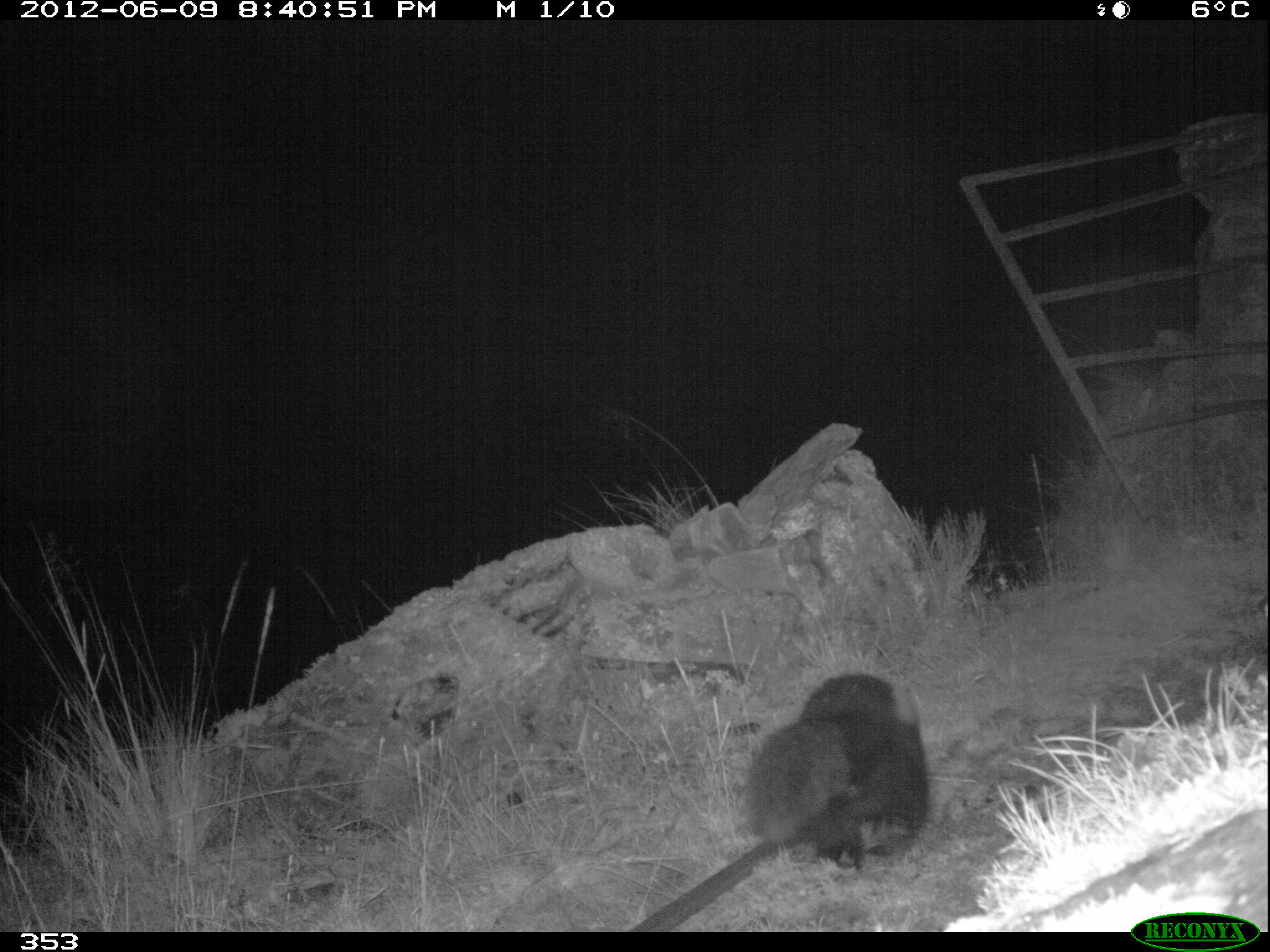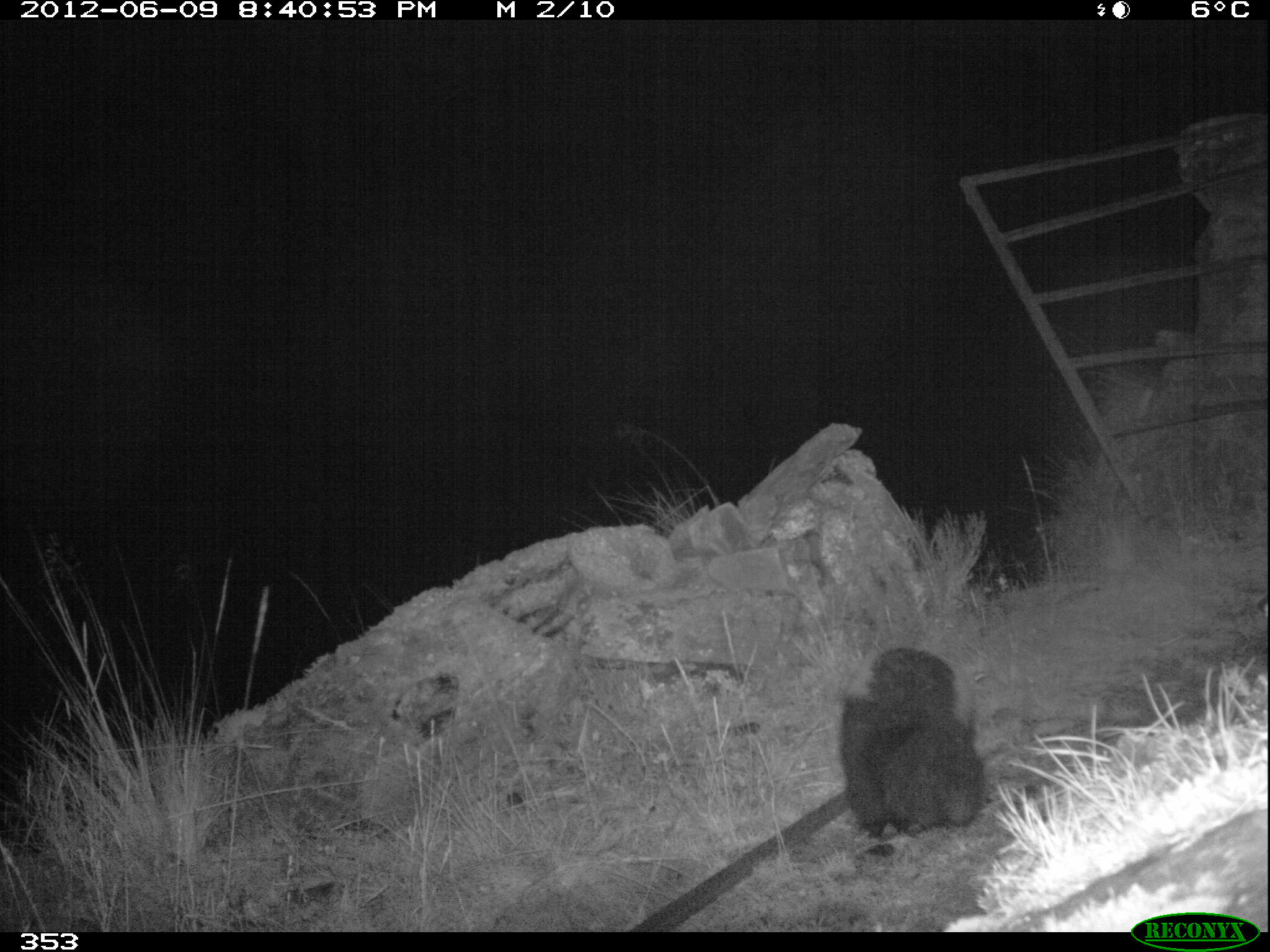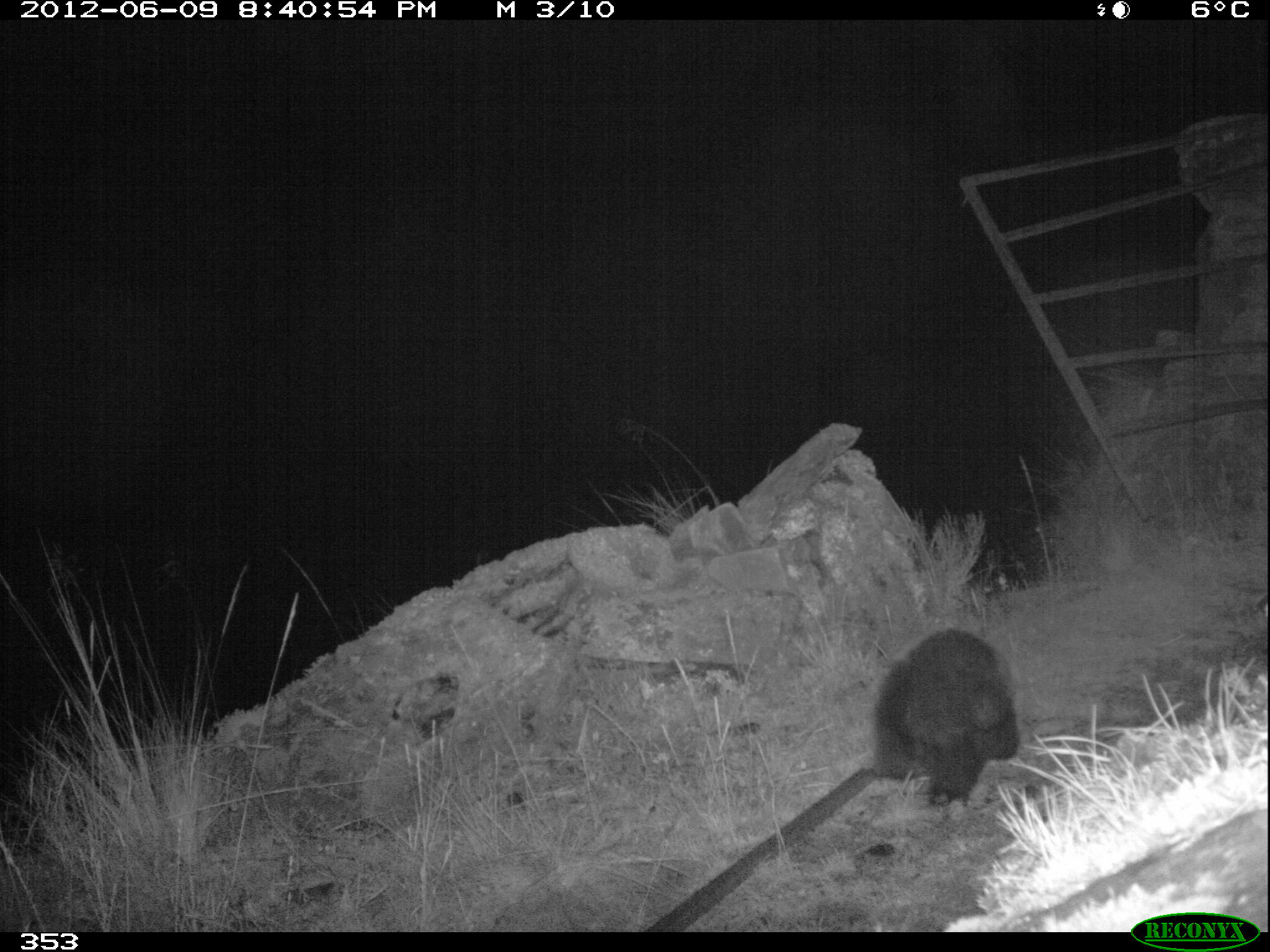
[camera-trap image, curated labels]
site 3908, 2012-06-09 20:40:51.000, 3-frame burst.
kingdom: Animalia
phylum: Chordata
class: Mammalia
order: Carnivora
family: Mephitidae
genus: Conepatus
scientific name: Conepatus chinga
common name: molina's hog-nosed skunk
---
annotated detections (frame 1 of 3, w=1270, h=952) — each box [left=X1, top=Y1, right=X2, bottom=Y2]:
conepatus chinga: [left=738, top=671, right=932, bottom=873]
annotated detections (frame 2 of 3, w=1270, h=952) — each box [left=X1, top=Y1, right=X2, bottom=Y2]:
conepatus chinga: [left=830, top=641, right=990, bottom=838]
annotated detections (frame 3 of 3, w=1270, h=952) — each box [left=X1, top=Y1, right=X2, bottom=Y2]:
conepatus chinga: [left=869, top=626, right=1020, bottom=810]